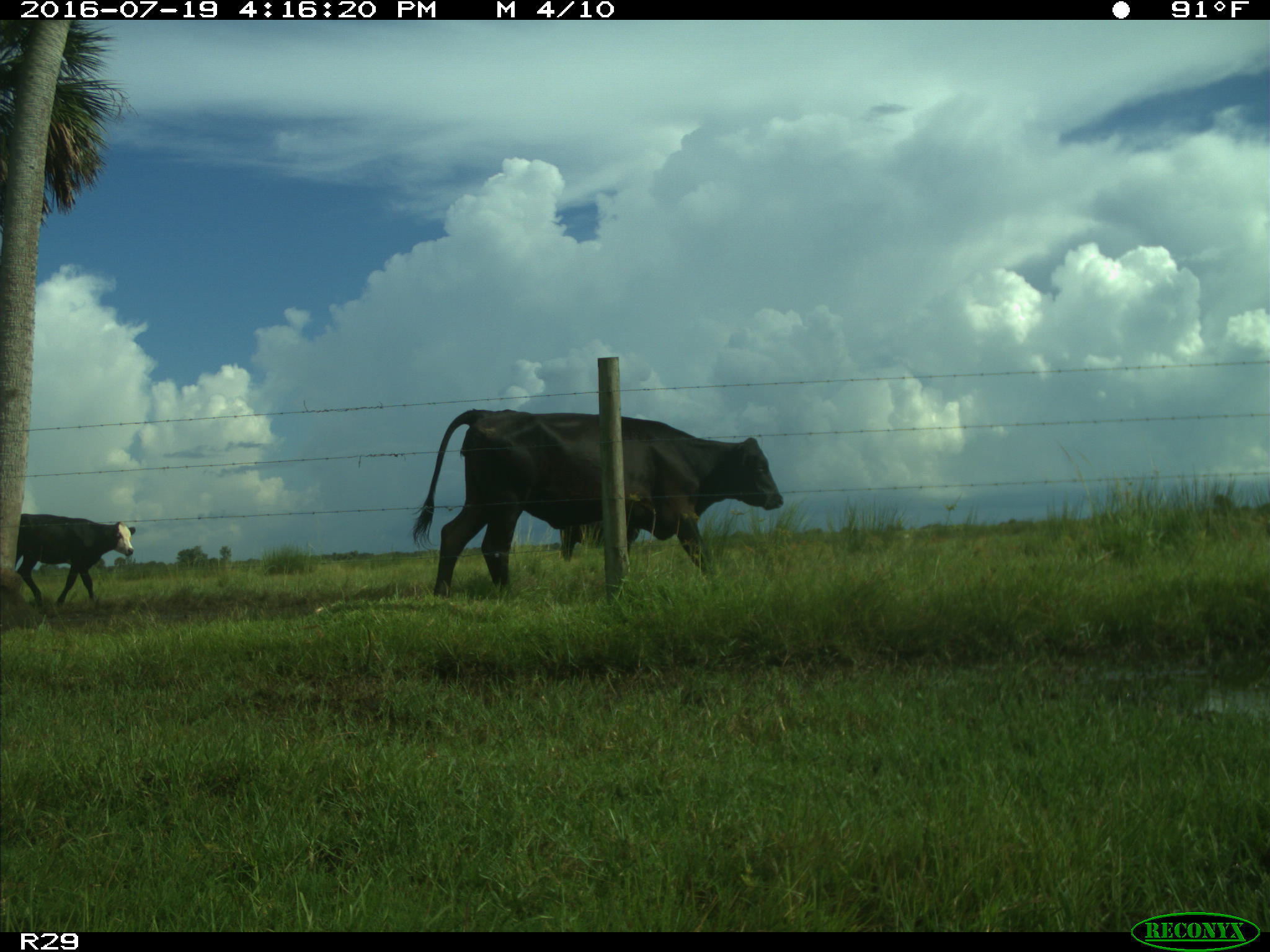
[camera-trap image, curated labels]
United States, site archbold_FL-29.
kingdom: Animalia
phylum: Chordata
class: Mammalia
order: Artiodactyla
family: Bovidae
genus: Bos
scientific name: Bos taurus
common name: domestic cow